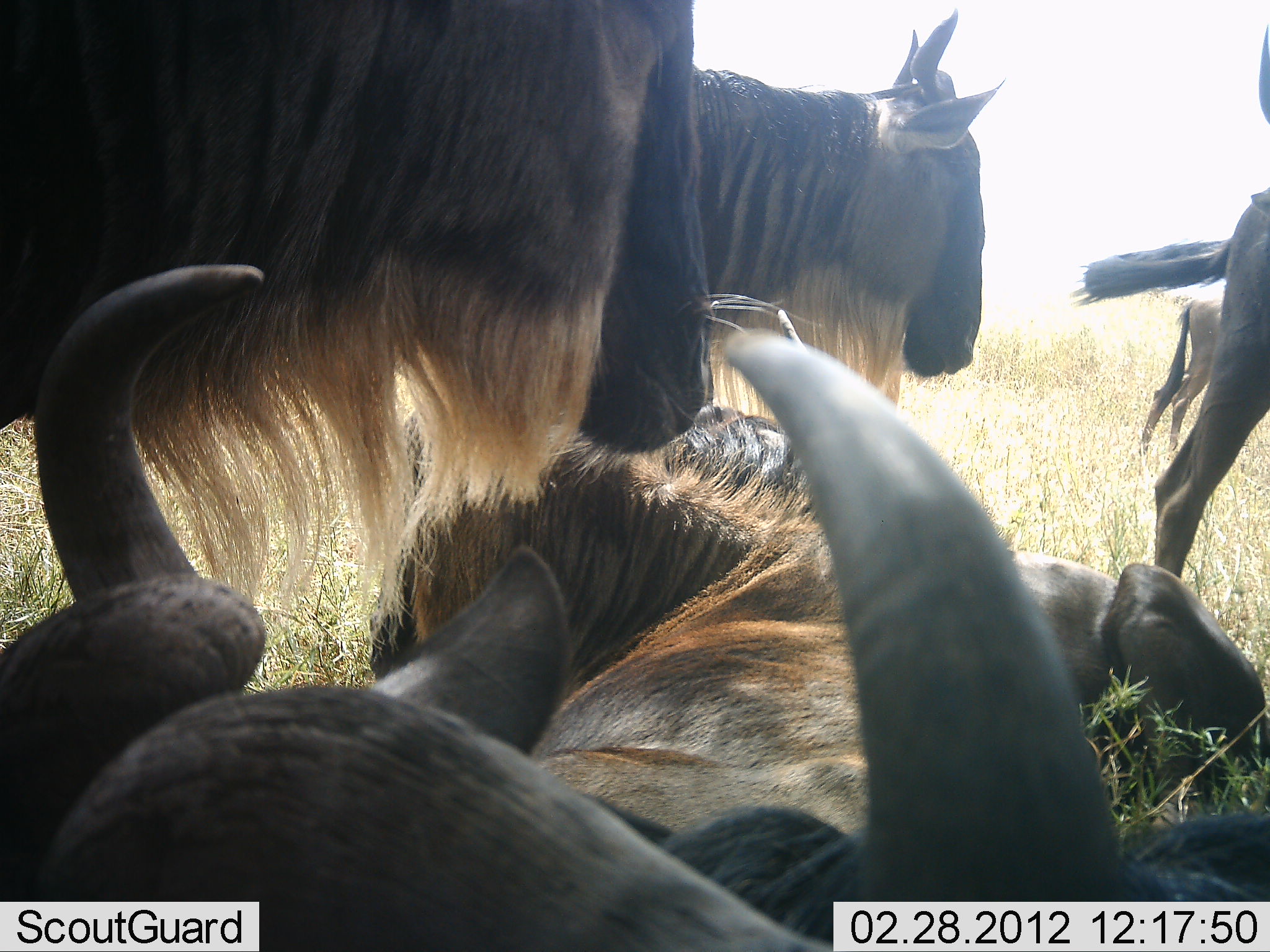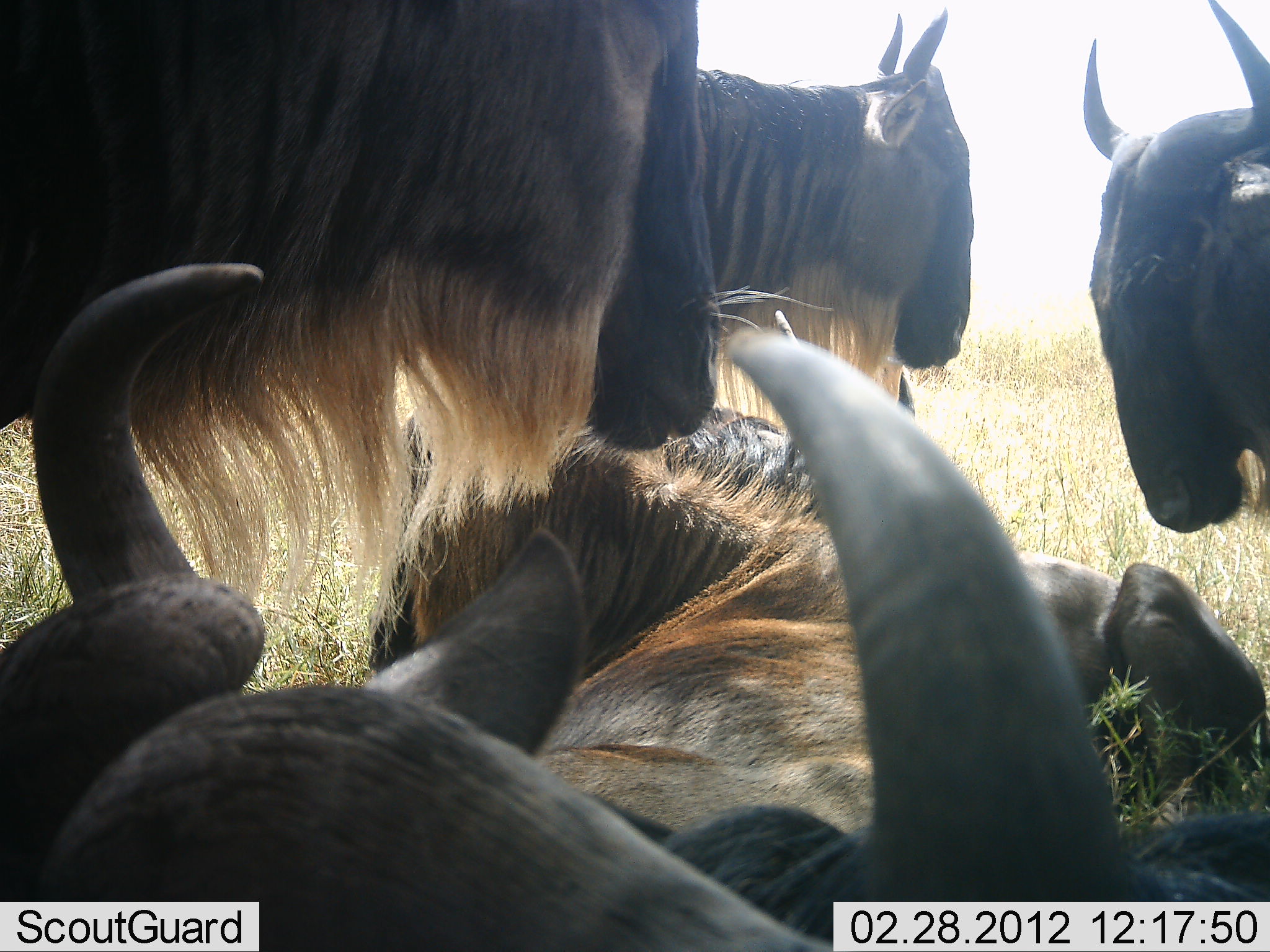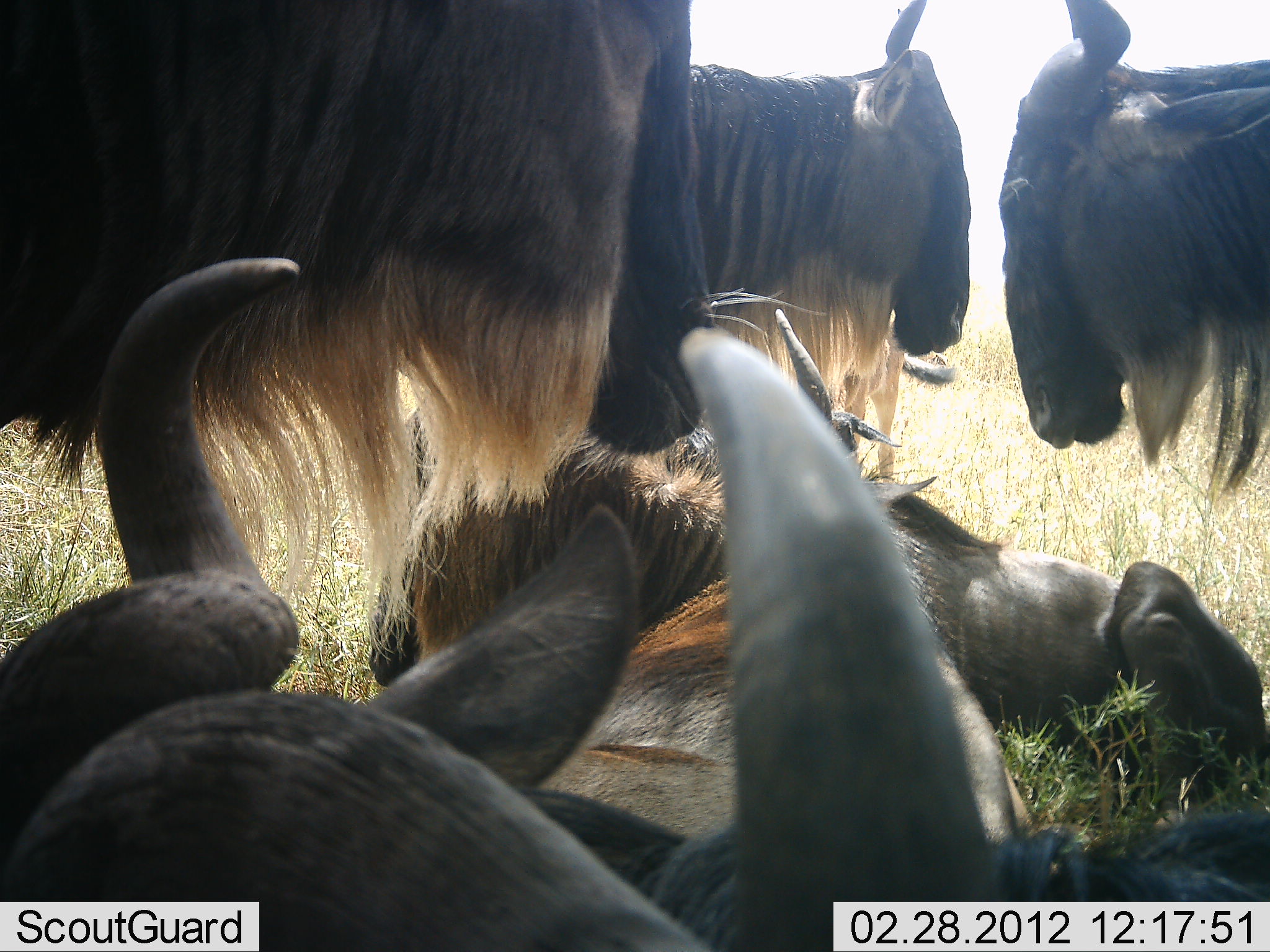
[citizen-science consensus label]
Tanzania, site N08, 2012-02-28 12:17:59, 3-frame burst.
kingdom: Animalia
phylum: Chordata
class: Mammalia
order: Artiodactyla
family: Bovidae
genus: Connochaetes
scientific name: Connochaetes taurinus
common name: blue wildebeest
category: wildebeest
Wildebeest (blue wildebeest) (Connochaetes taurinus), count 6. Behavior (volunteer vote fractions): standing 88%, resting 100%, moving 6%, interacting 0%. Young present (vote fraction): 12%. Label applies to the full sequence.